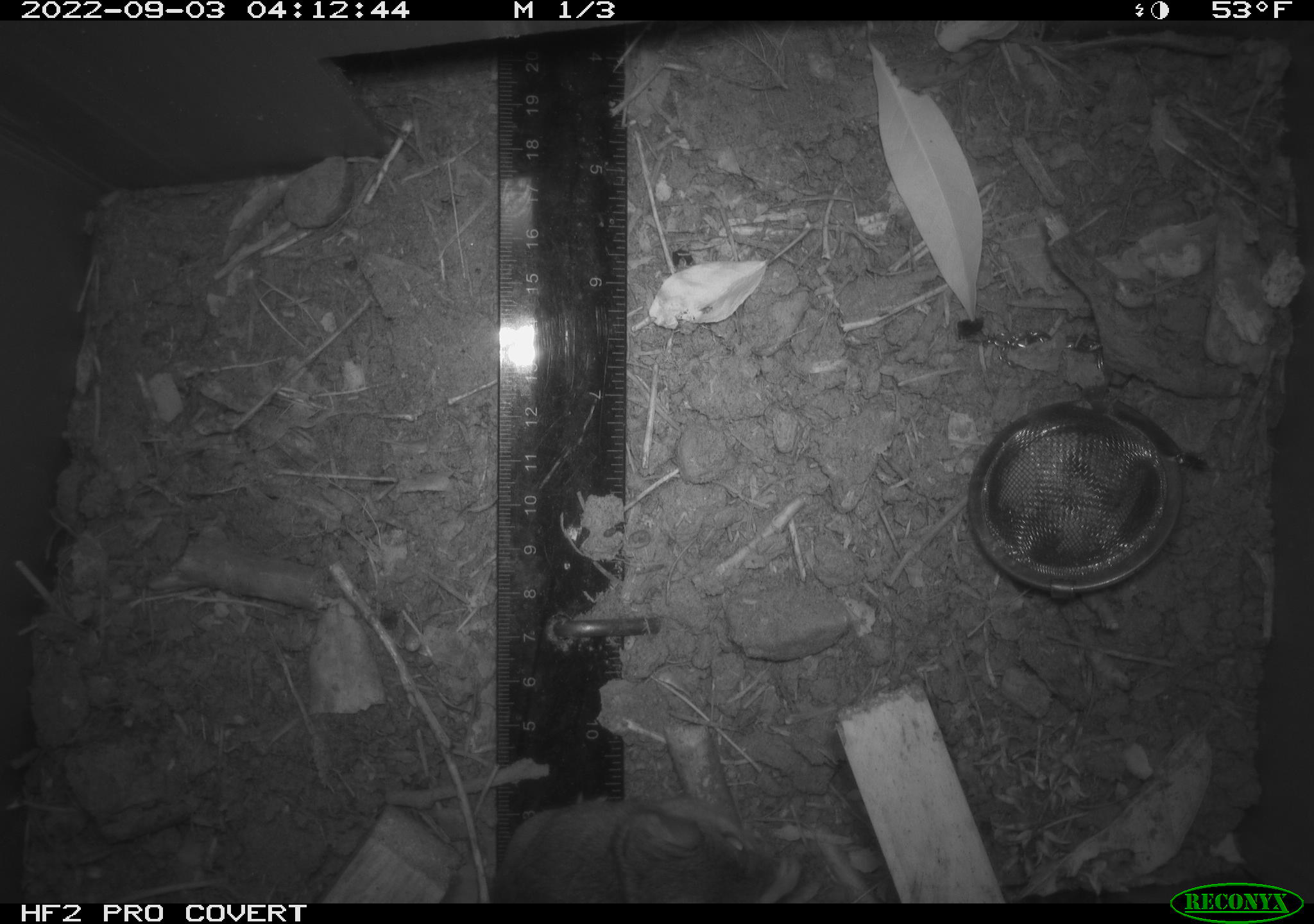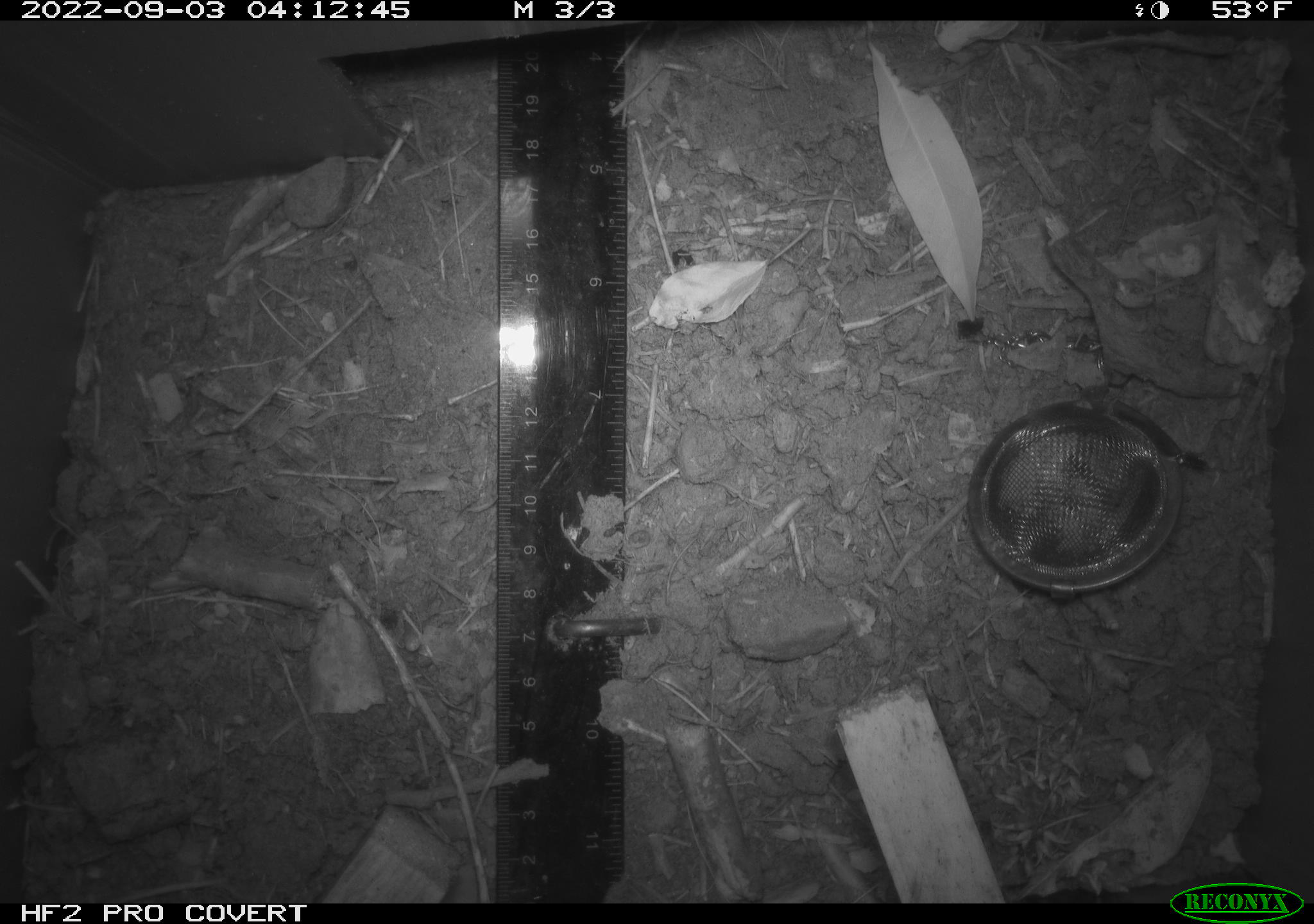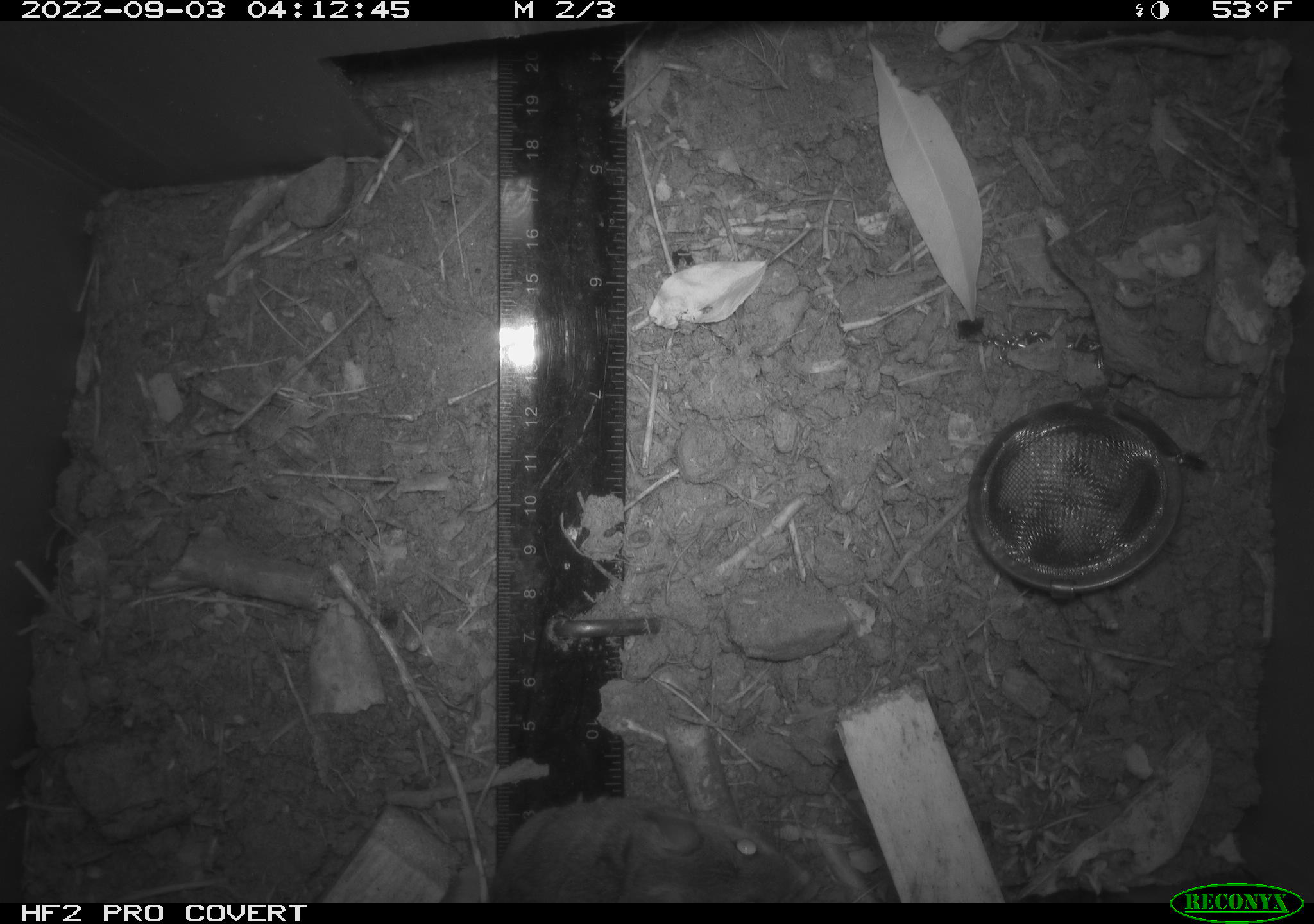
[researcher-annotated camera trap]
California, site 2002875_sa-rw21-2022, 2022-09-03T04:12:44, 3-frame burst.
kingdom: Animalia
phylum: Chordata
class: Mammalia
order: Rodentia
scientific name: Rodentia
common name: mouse species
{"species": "mouse species (Rodentia)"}